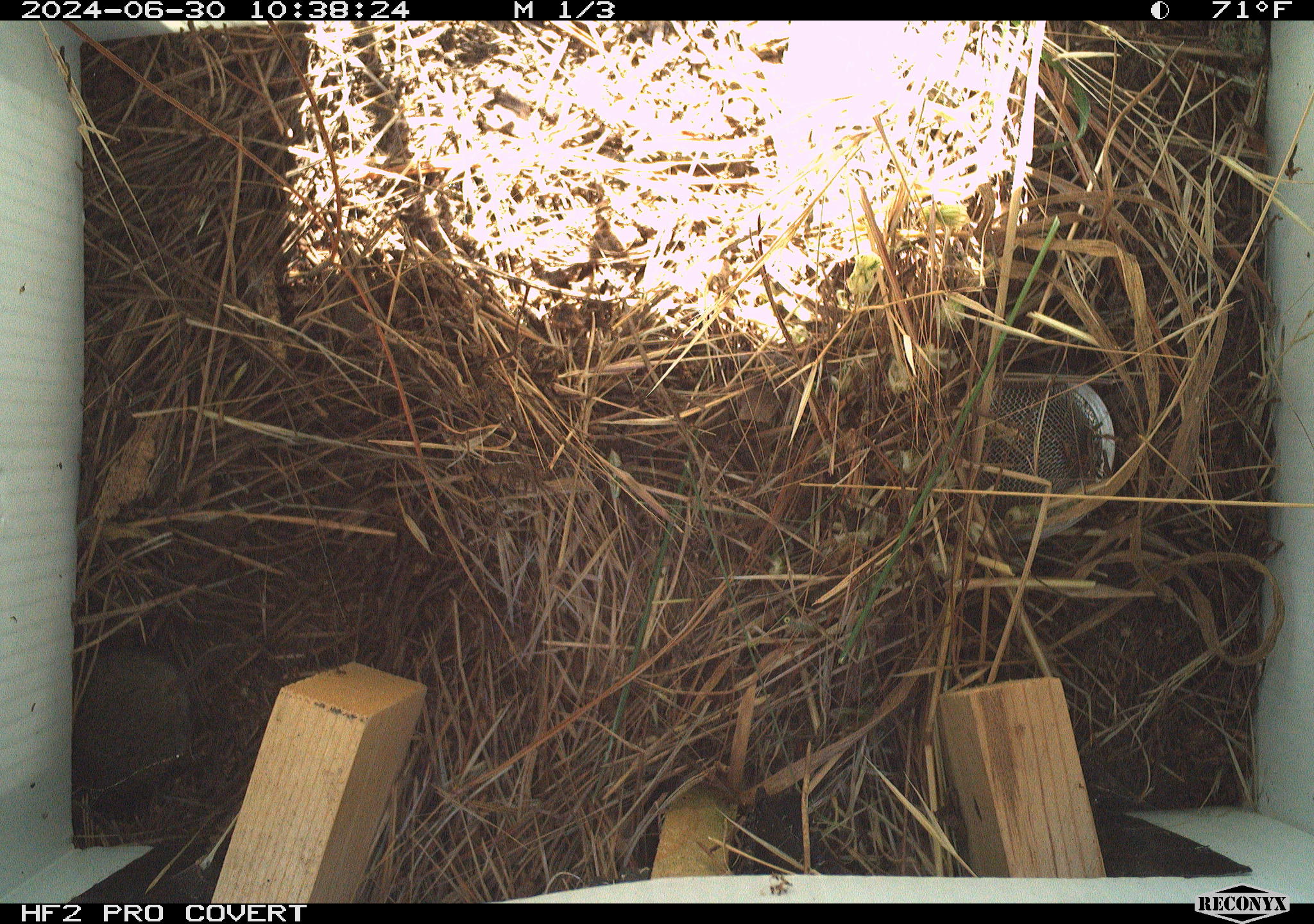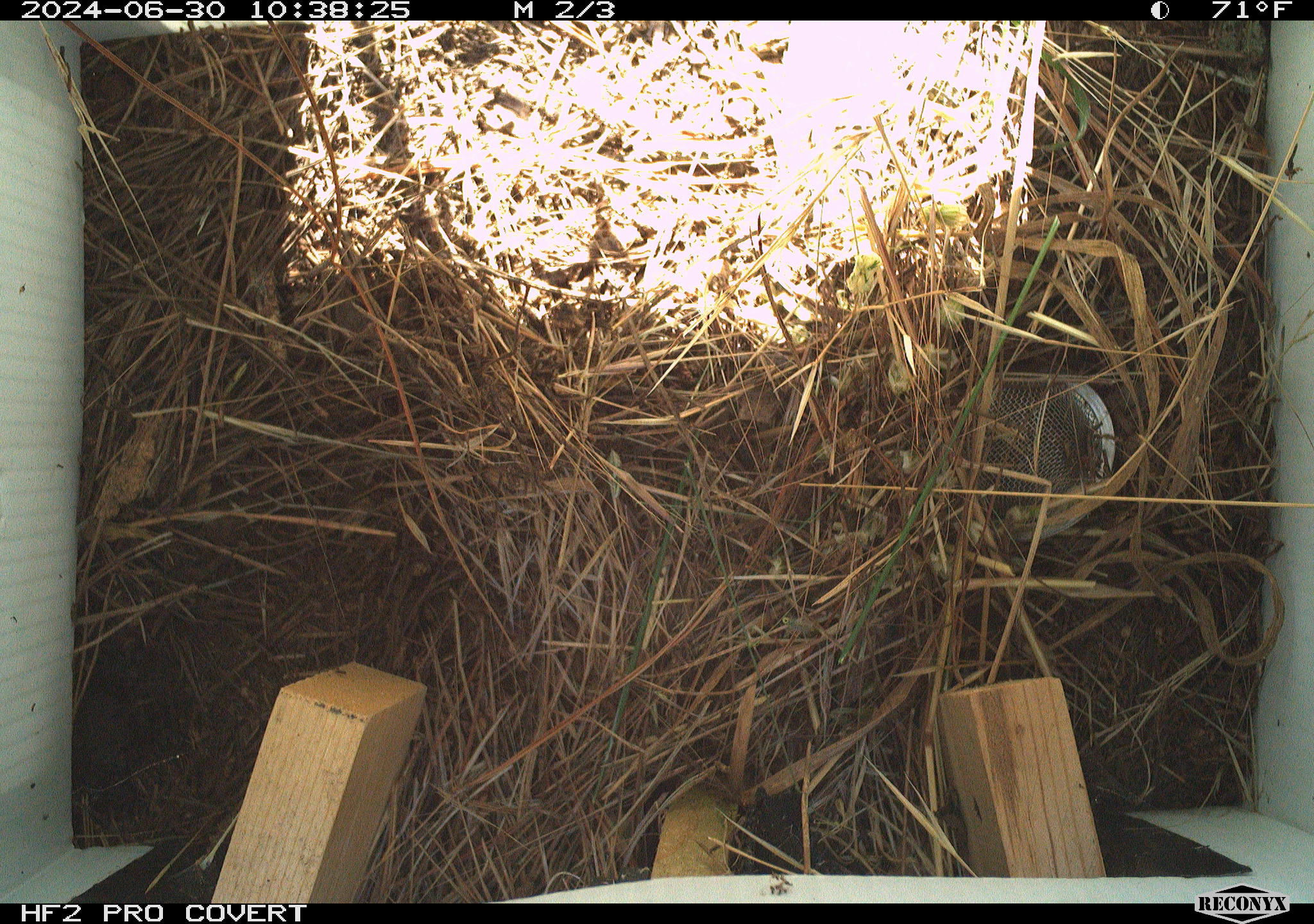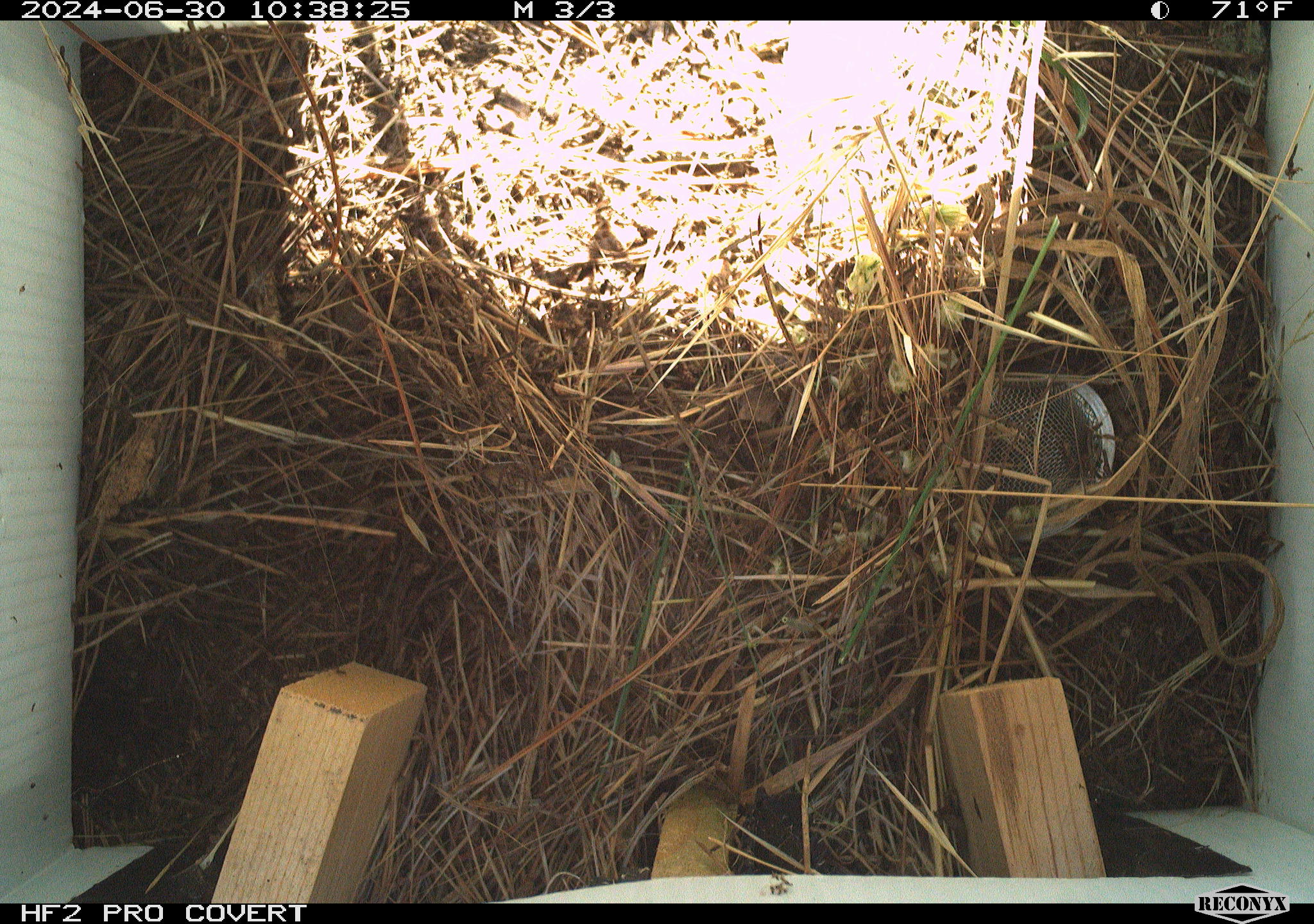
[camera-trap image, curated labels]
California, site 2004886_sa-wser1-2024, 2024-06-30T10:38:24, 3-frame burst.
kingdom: Animalia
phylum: Chordata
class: Mammalia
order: Rodentia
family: Cricetidae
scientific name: Arvicolinae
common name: voles, lemmings, and muskrats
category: arvicolinae subfamily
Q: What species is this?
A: Arvicolinae subfamily (voles, lemmings, and muskrats) (Arvicolinae).